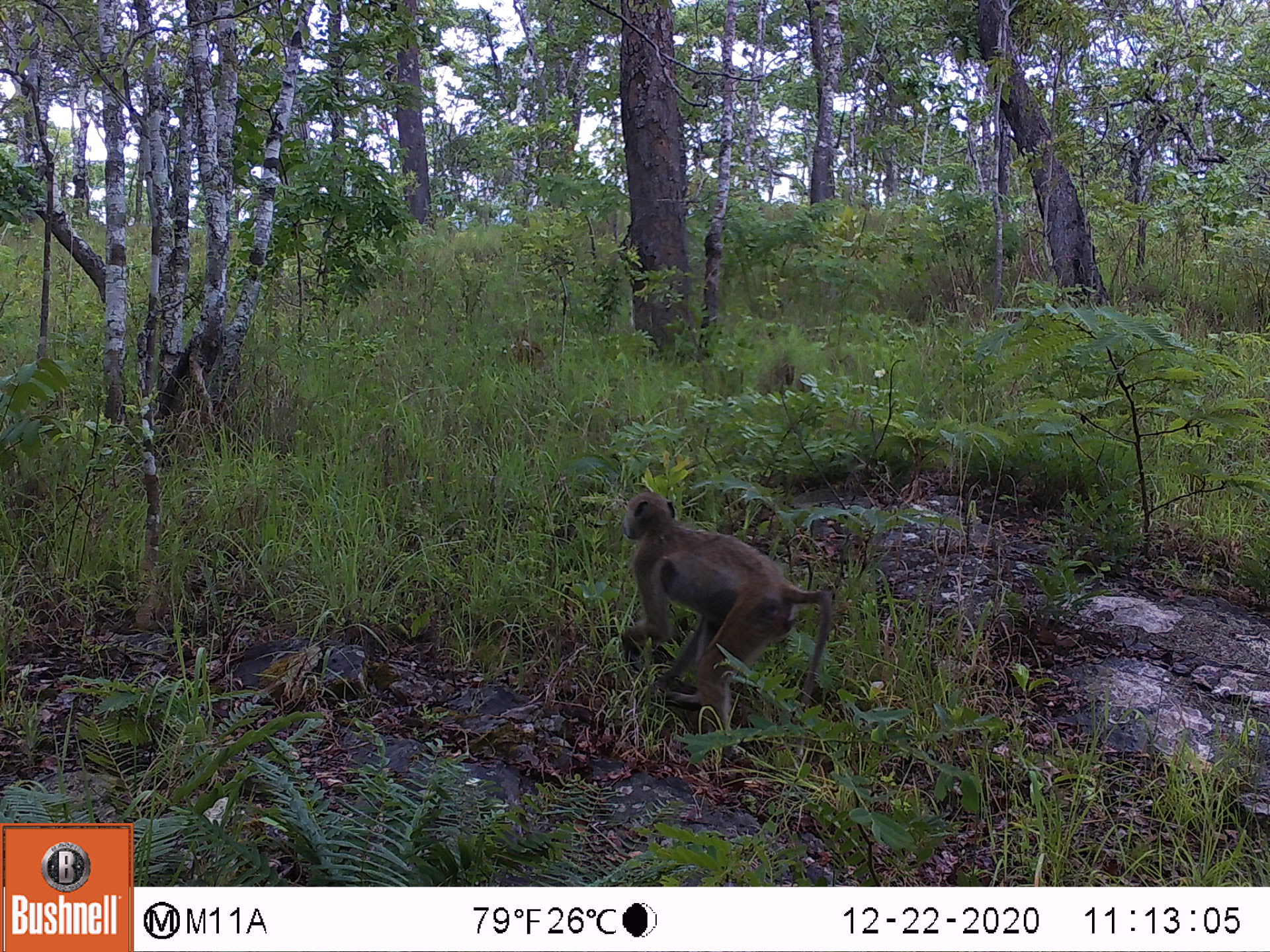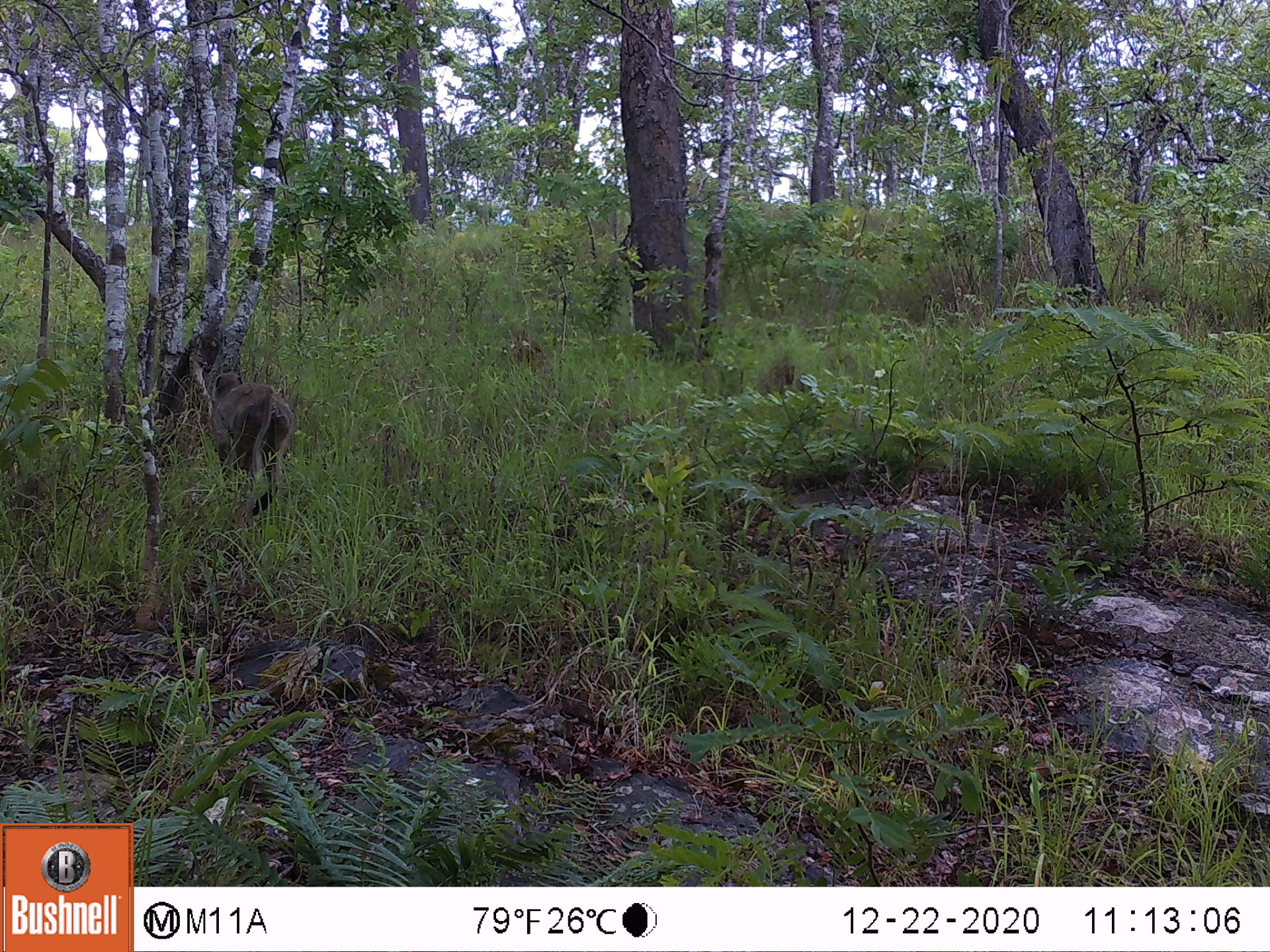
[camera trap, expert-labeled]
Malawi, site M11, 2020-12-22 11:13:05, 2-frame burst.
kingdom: Animalia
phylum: Chordata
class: Mammalia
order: Primates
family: Cercopithecidae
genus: Papio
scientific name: Papio cynocephalus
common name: yellow baboon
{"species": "yellow baboon (Papio cynocephalus)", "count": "1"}